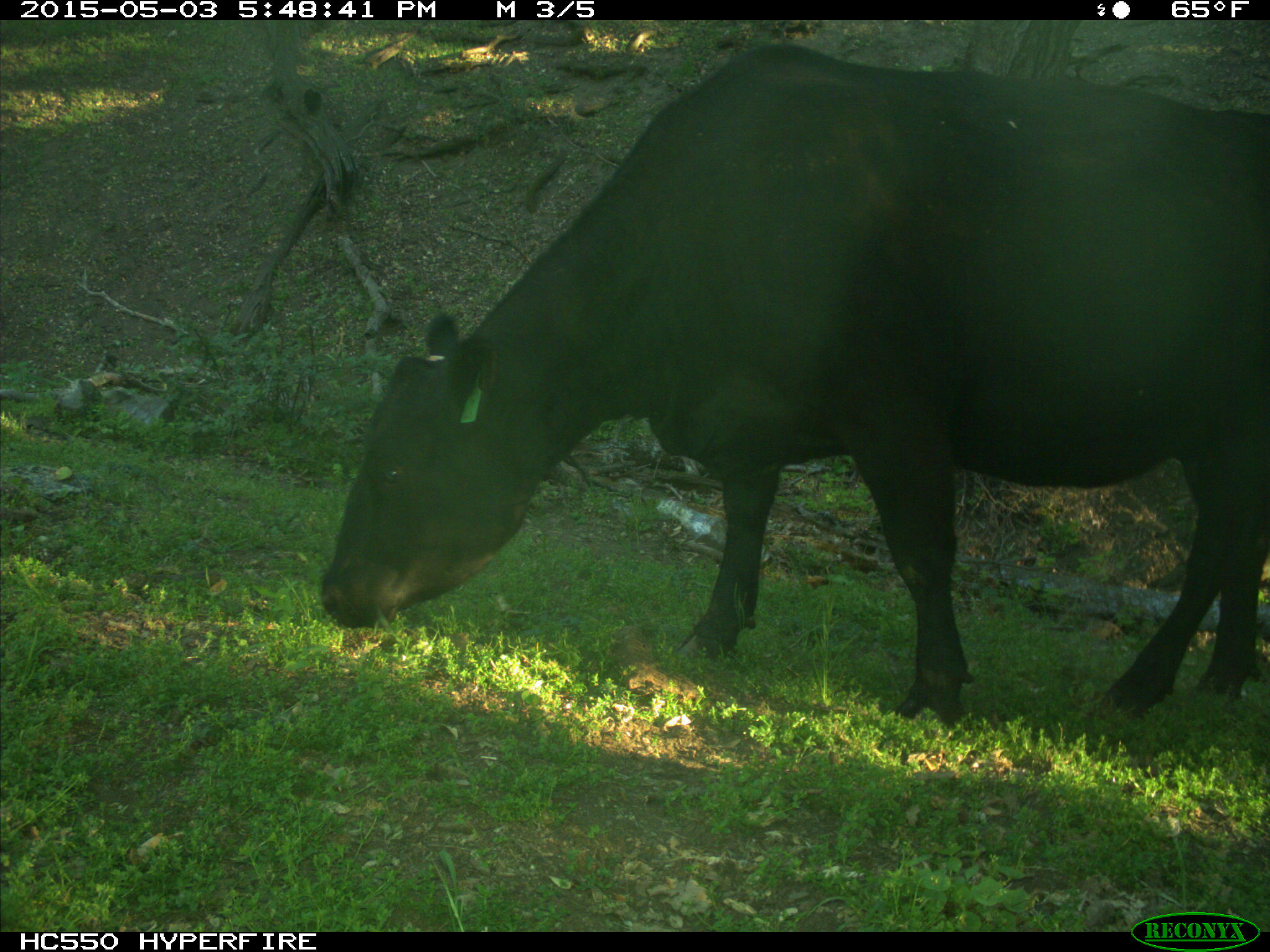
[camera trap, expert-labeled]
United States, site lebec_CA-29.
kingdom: Animalia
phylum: Chordata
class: Mammalia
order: Artiodactyla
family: Bovidae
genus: Bos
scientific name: Bos taurus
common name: domestic cow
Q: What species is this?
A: Bos taurus (domestic cow).